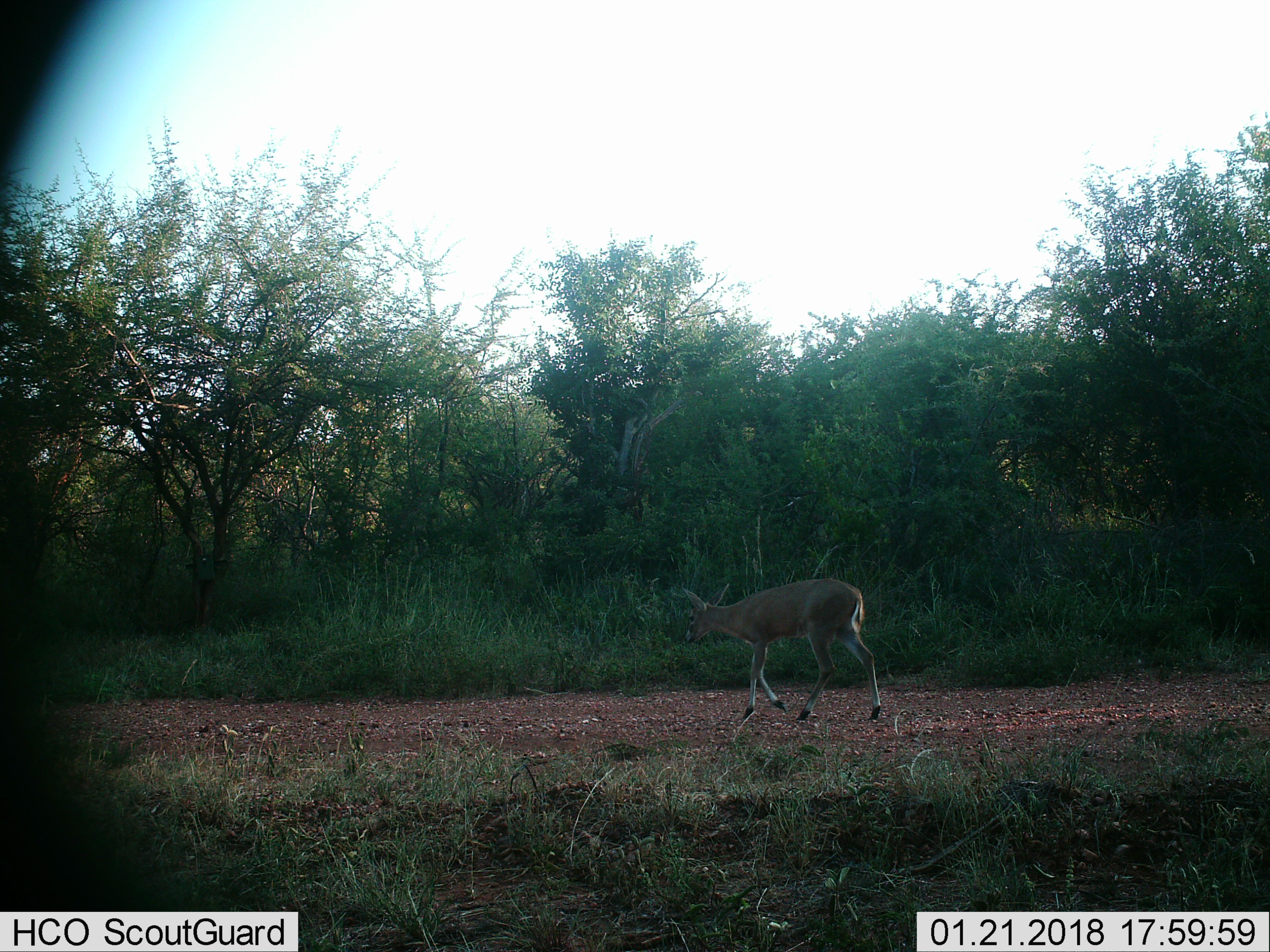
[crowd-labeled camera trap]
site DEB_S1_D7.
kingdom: Animalia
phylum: Chordata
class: Mammalia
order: Artiodactyla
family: Bovidae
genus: Sylvicapra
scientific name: Sylvicapra grimmia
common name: common duiker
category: duikercommongrey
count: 1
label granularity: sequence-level